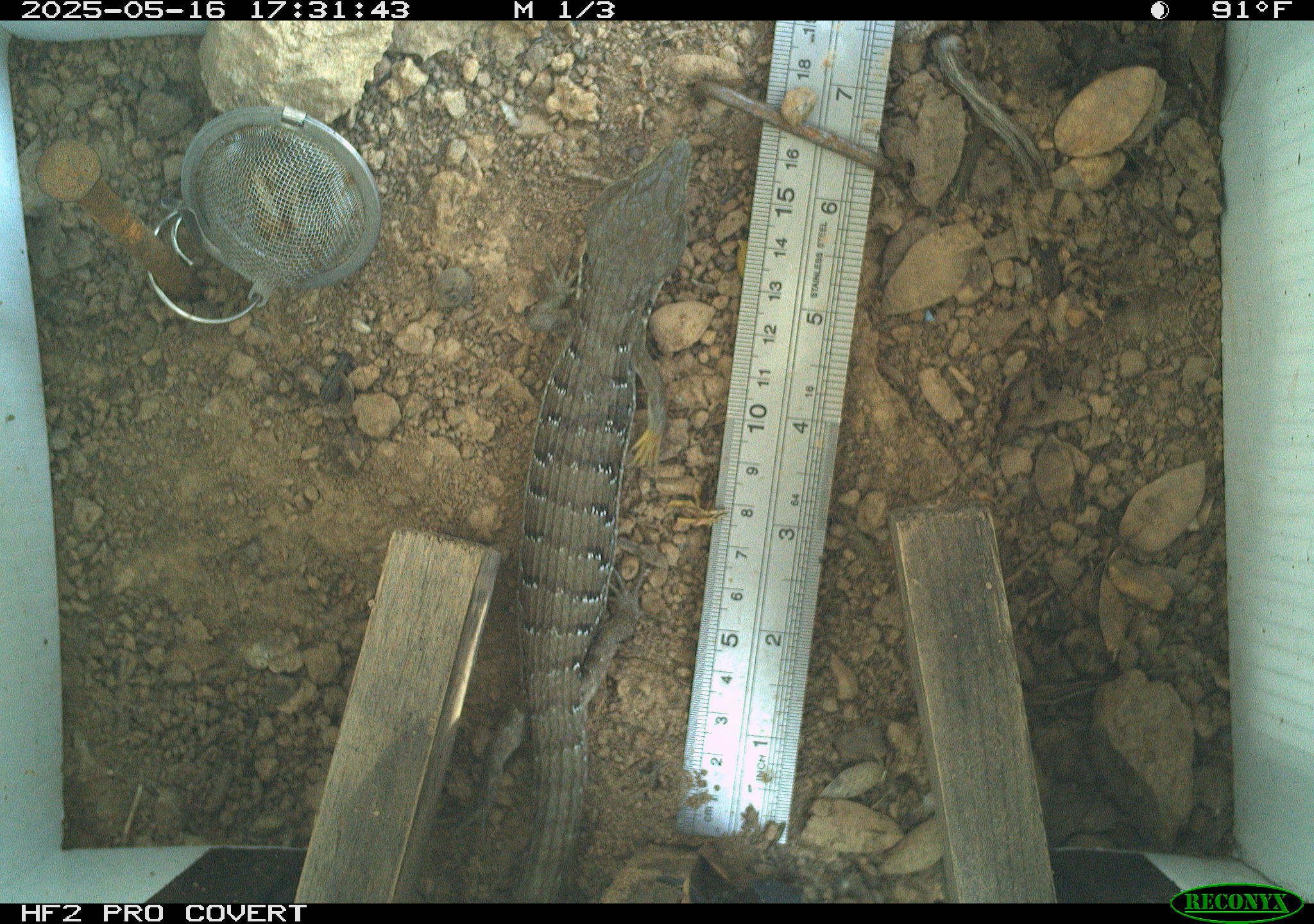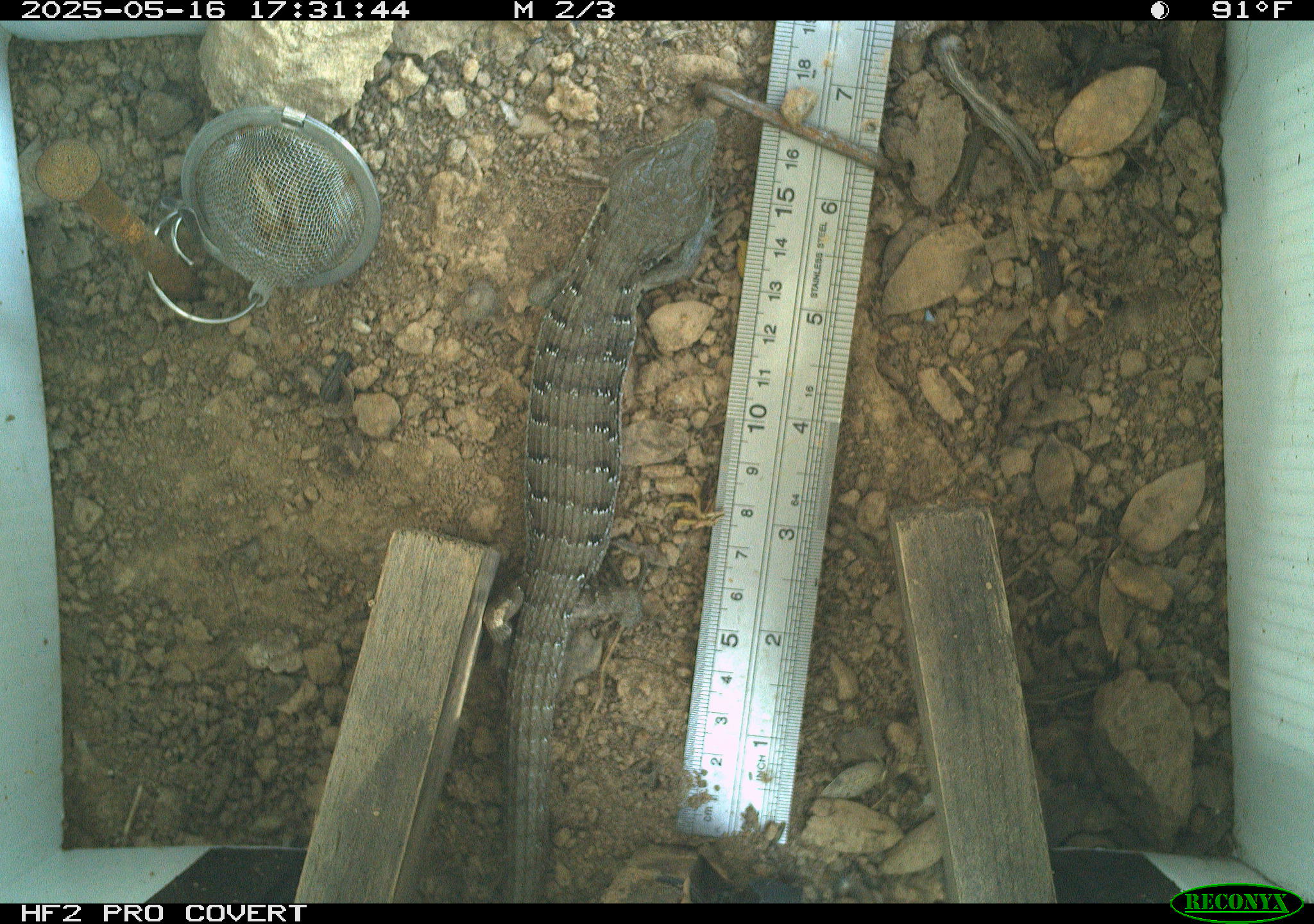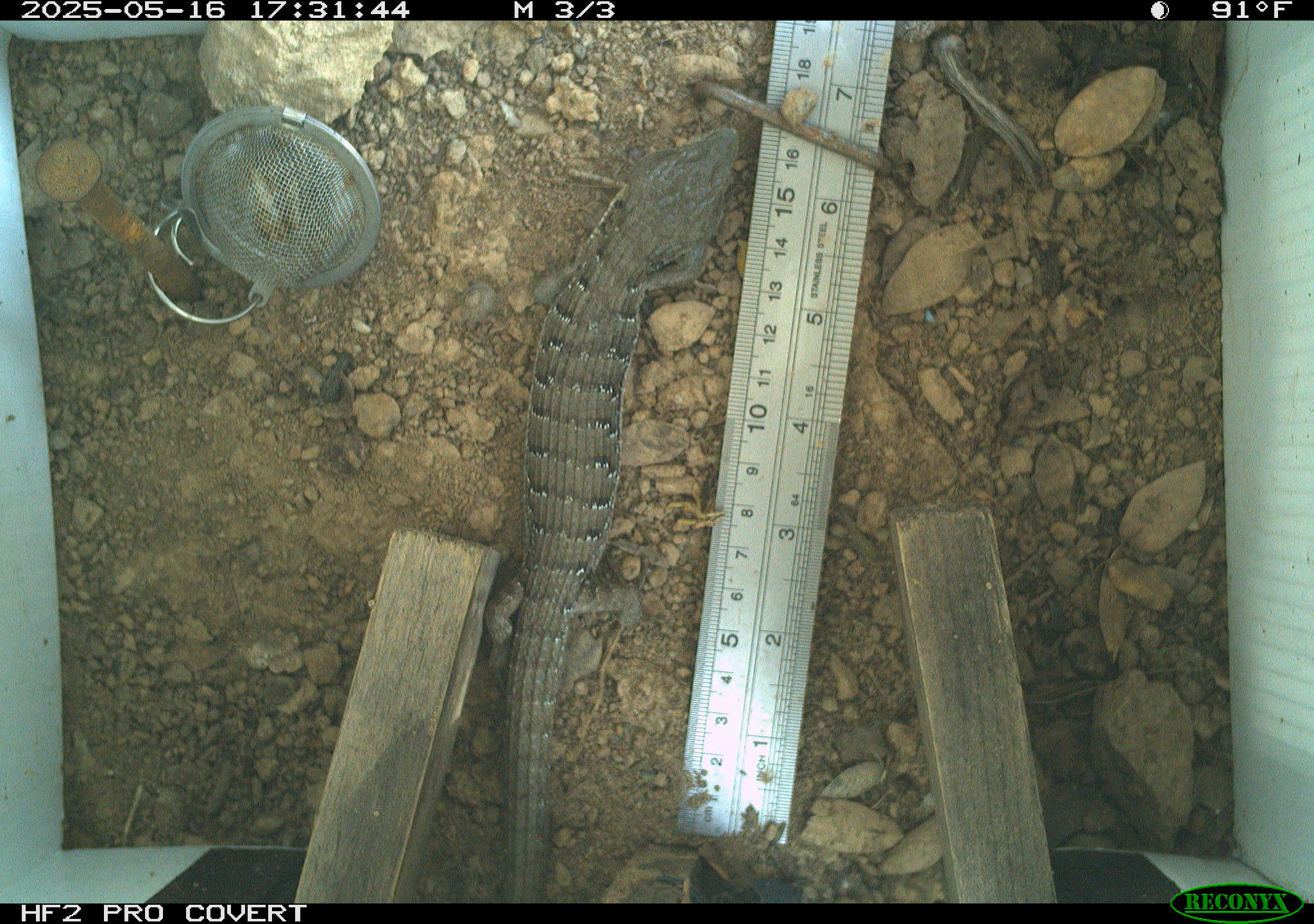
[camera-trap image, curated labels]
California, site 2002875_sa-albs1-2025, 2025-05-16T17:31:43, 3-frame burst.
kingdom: Animalia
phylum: Chordata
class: Reptilia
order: Squamata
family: Anguidae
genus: Elgaria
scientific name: Elgaria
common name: alligator lizards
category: elgaria species